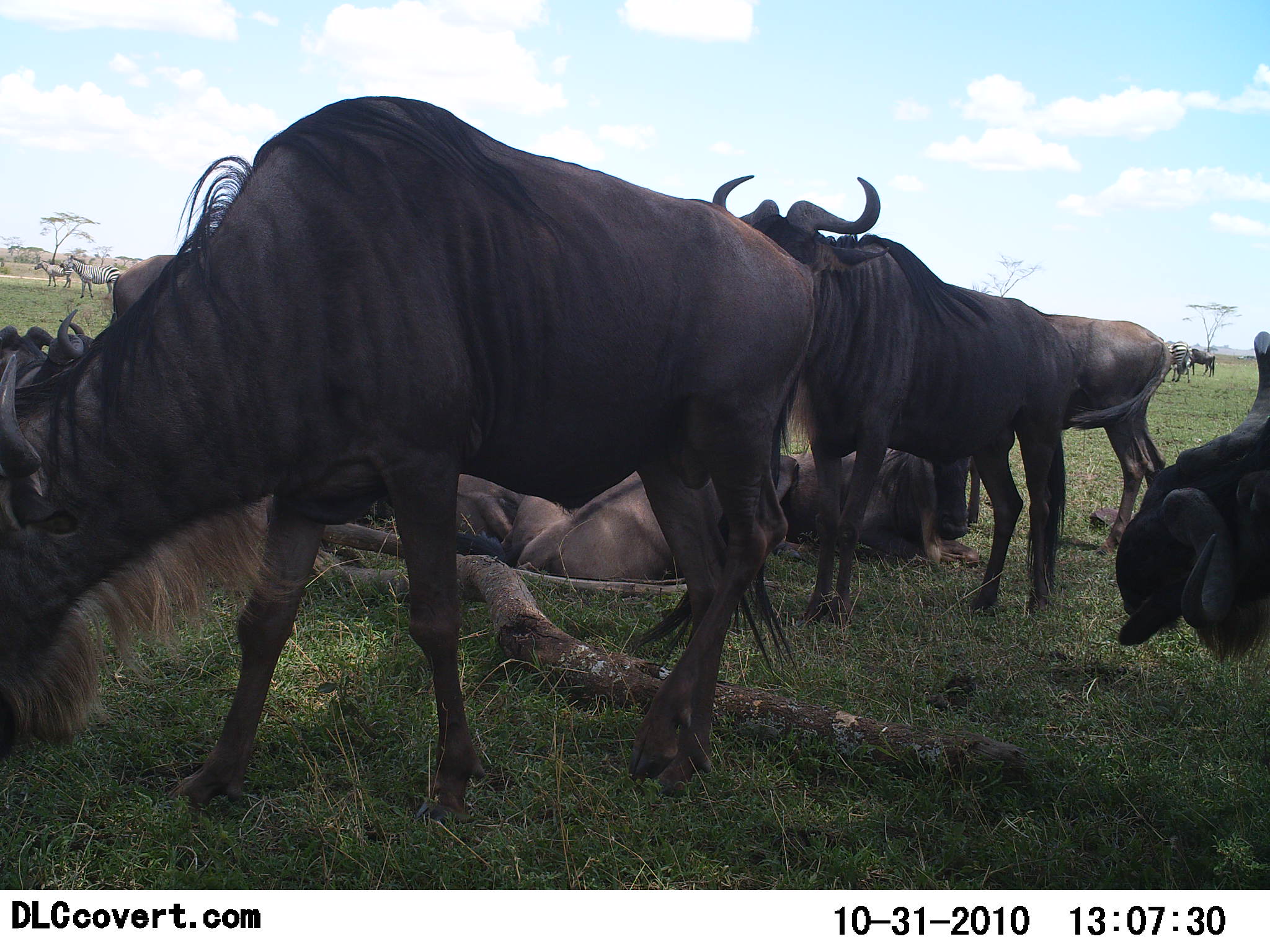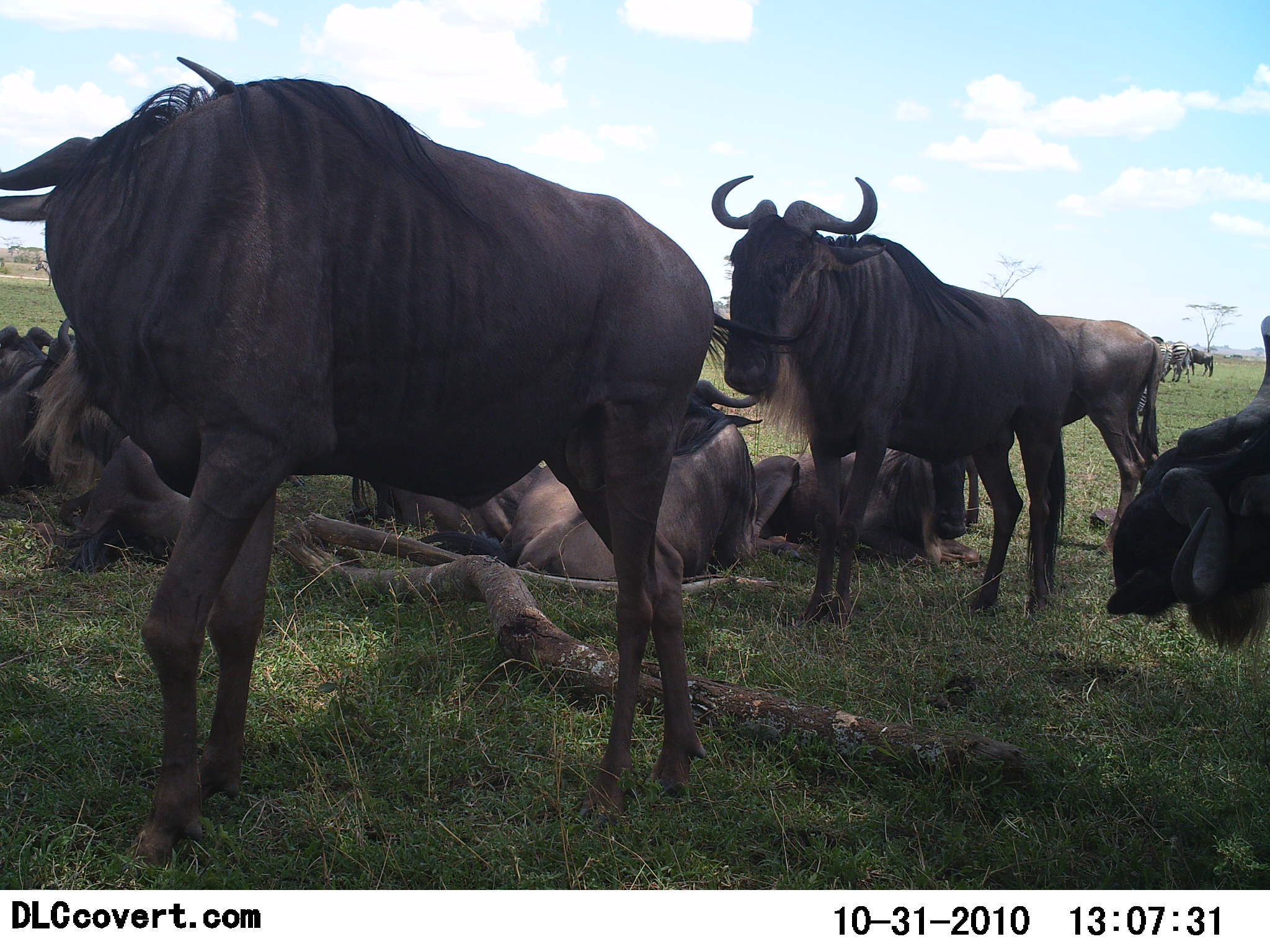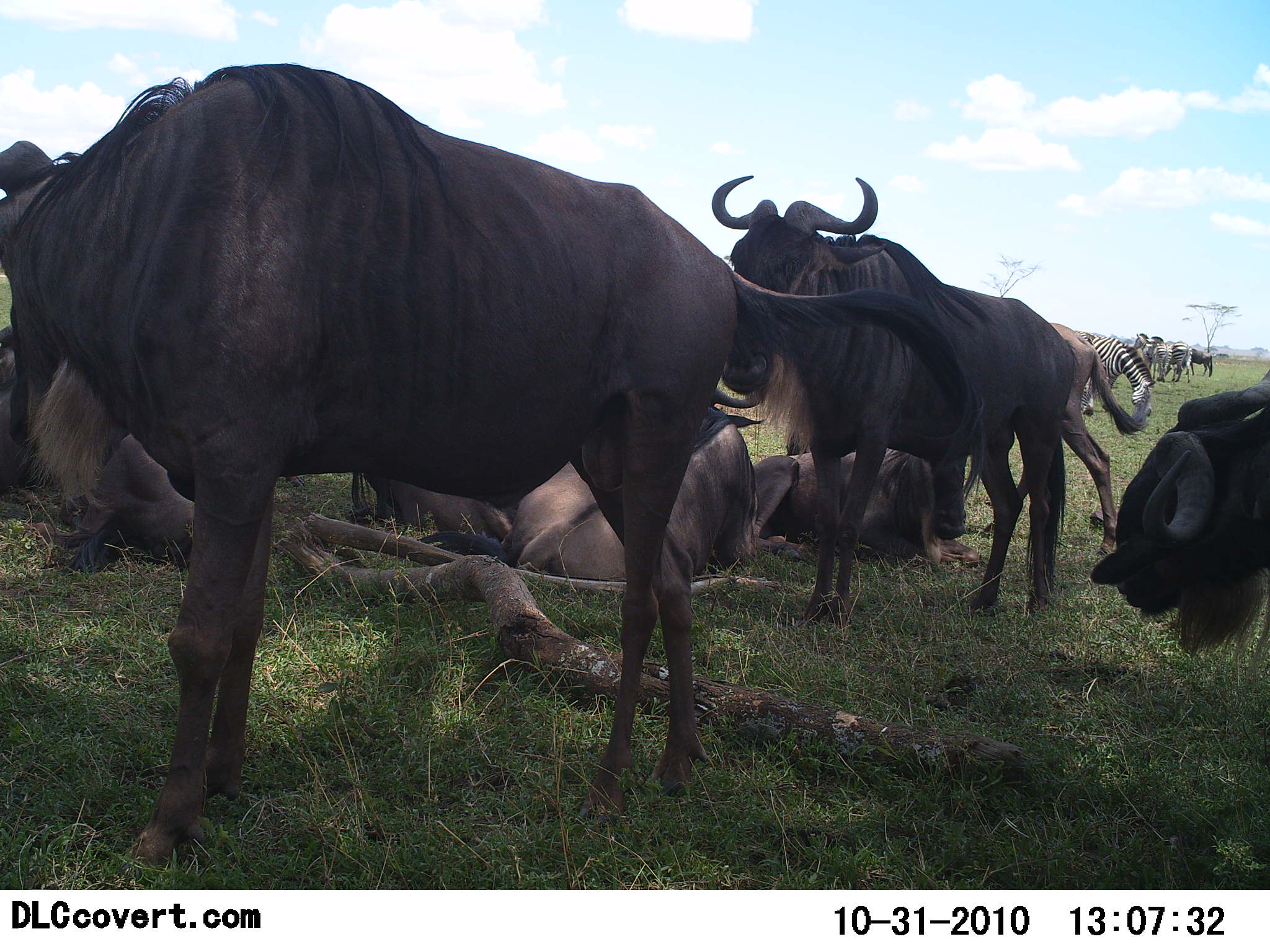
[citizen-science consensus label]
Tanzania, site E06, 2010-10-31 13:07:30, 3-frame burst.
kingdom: Animalia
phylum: Chordata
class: Mammalia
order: Artiodactyla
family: Bovidae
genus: Connochaetes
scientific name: Connochaetes taurinus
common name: blue wildebeest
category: wildebeest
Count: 10.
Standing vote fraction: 89%.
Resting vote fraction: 89%.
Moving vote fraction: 32%.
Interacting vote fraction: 0%.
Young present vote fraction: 0%.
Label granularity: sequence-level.